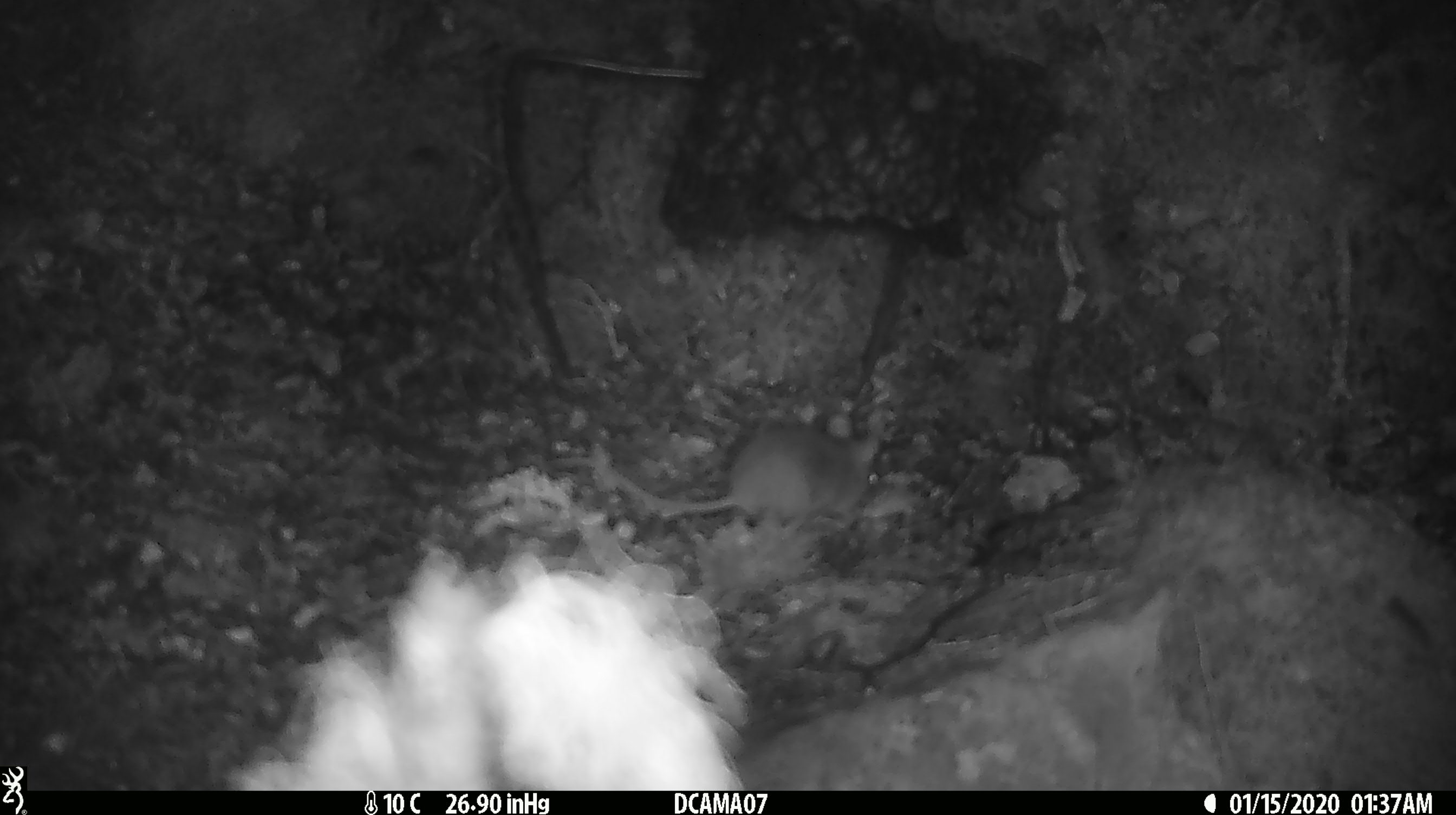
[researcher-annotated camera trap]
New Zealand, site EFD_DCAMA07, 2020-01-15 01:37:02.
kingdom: Animalia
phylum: Chordata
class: Mammalia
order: Rodentia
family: Muridae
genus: Mus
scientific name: Mus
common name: mouse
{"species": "mouse (Mus)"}